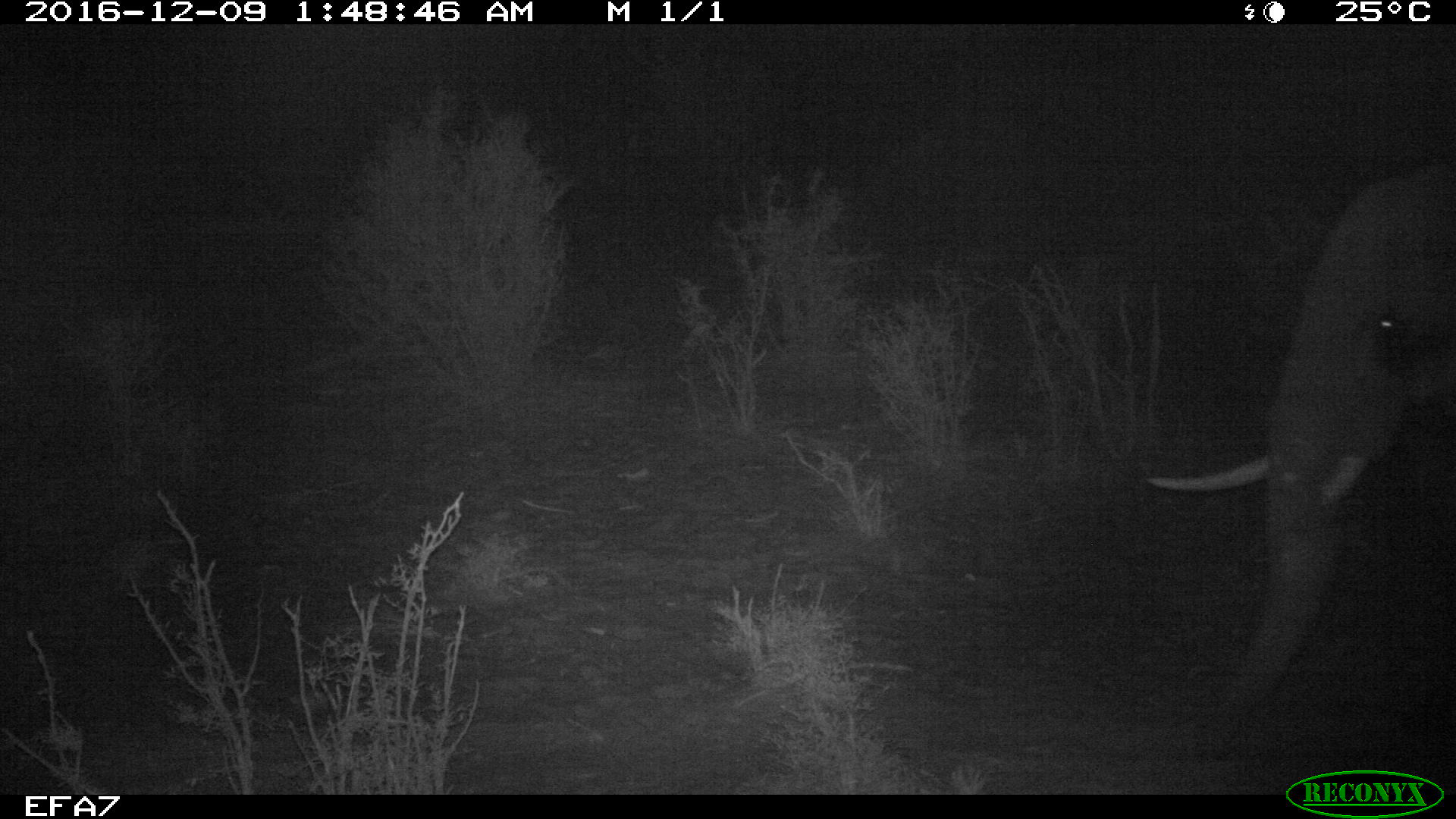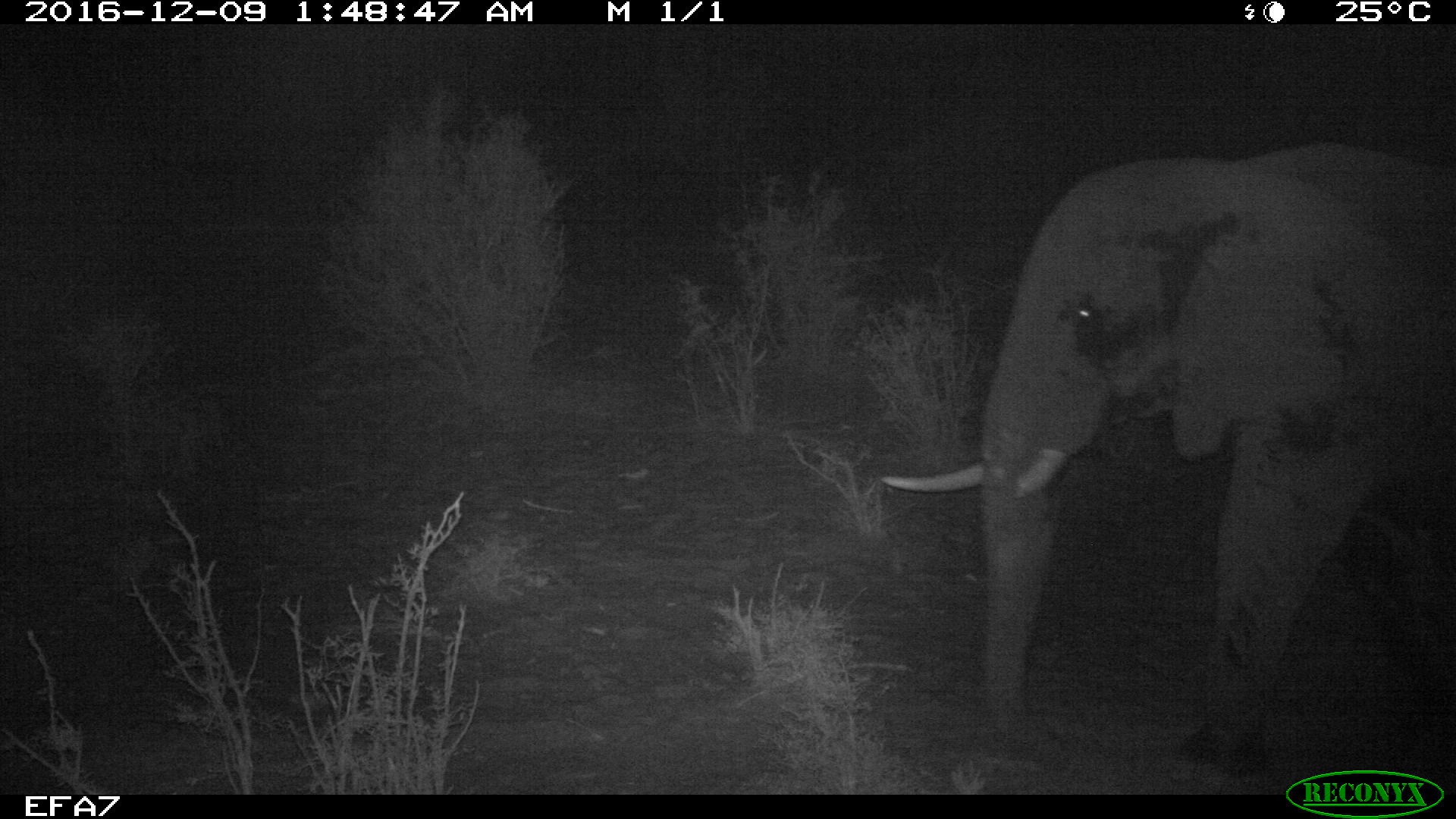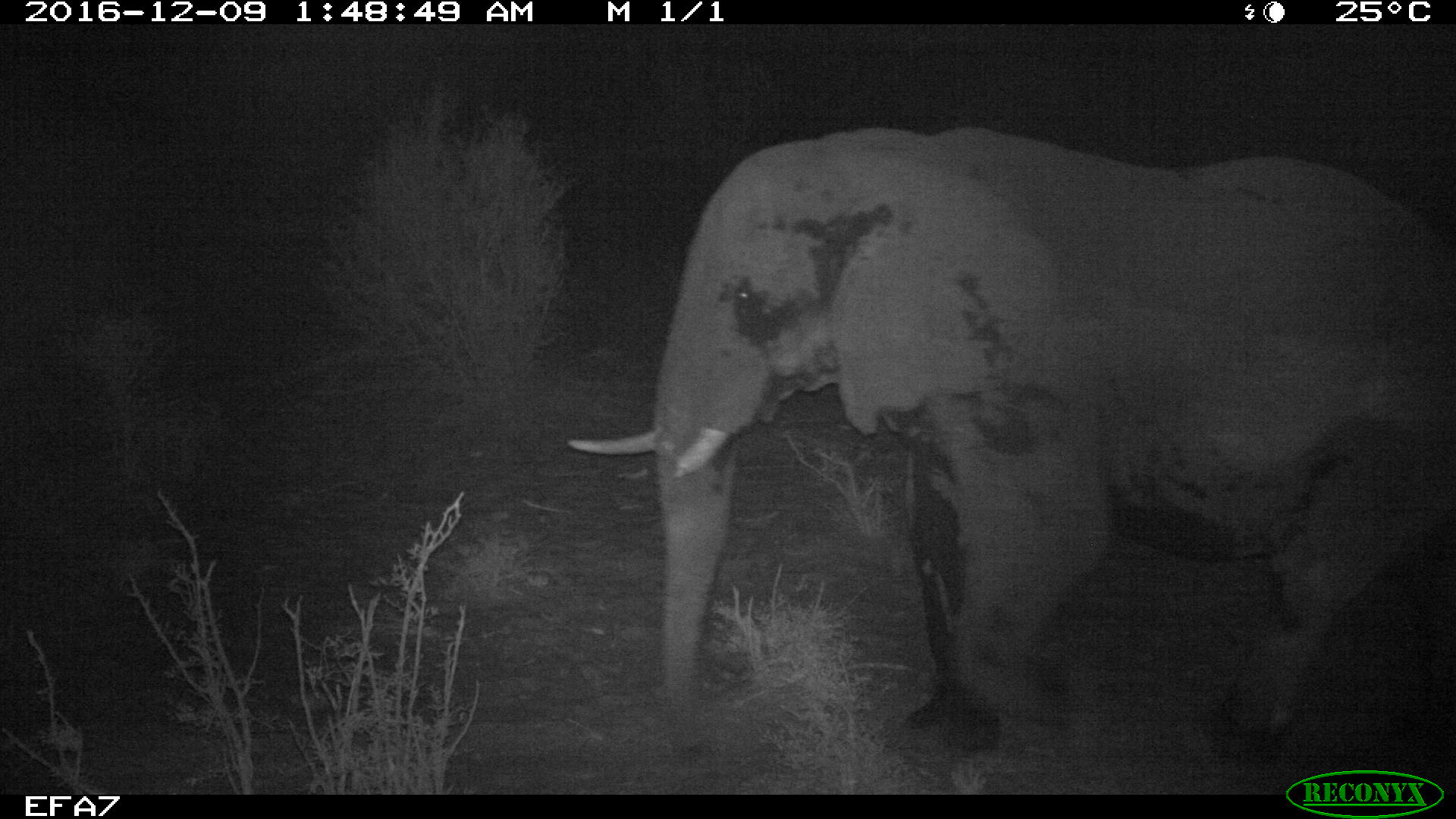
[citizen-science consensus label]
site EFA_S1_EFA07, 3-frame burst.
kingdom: Animalia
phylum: Chordata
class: Mammalia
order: Proboscidea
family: Elephantidae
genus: Loxodonta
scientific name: Loxodonta africana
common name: african bush elephant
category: elephant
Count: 1.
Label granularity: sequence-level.